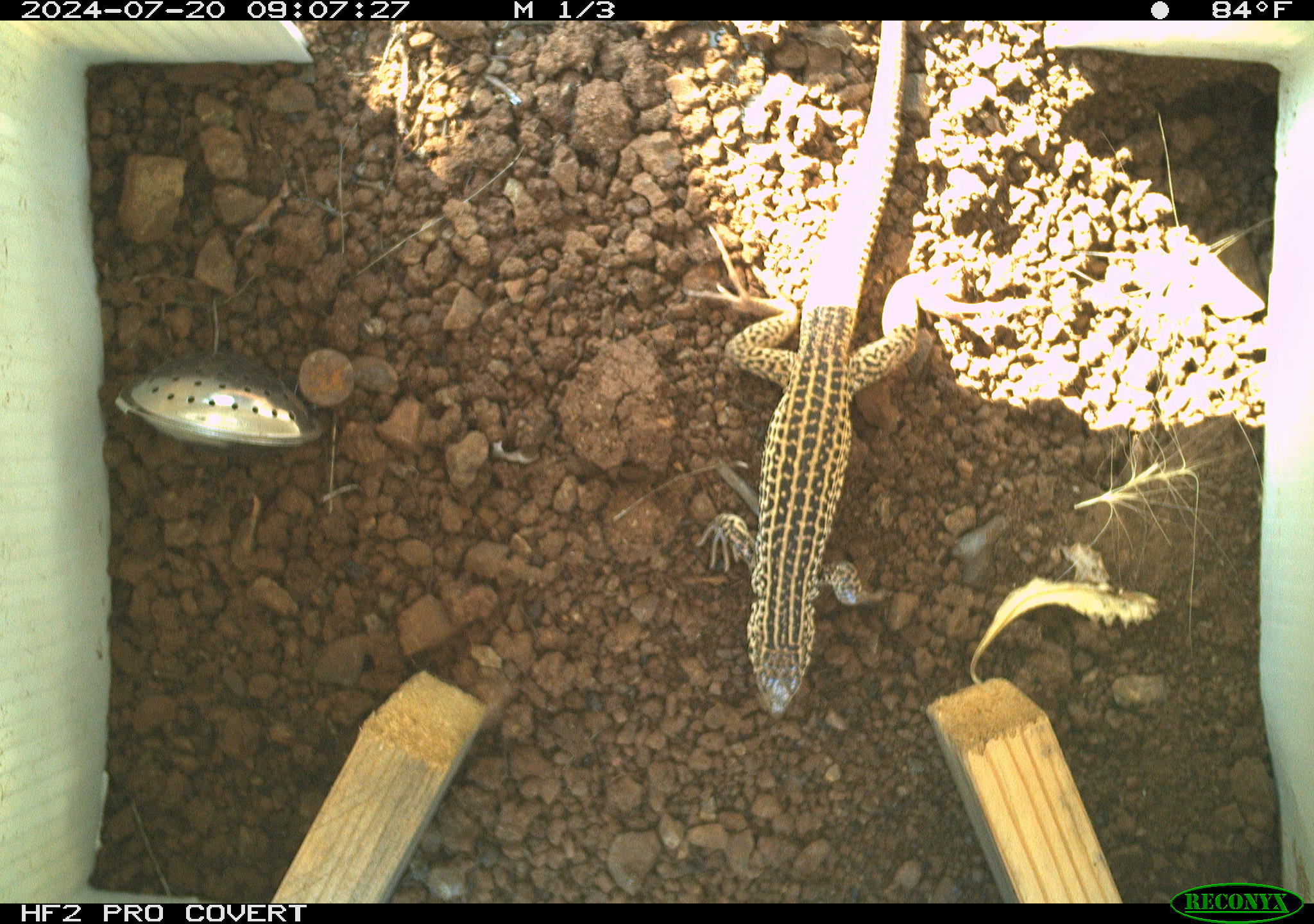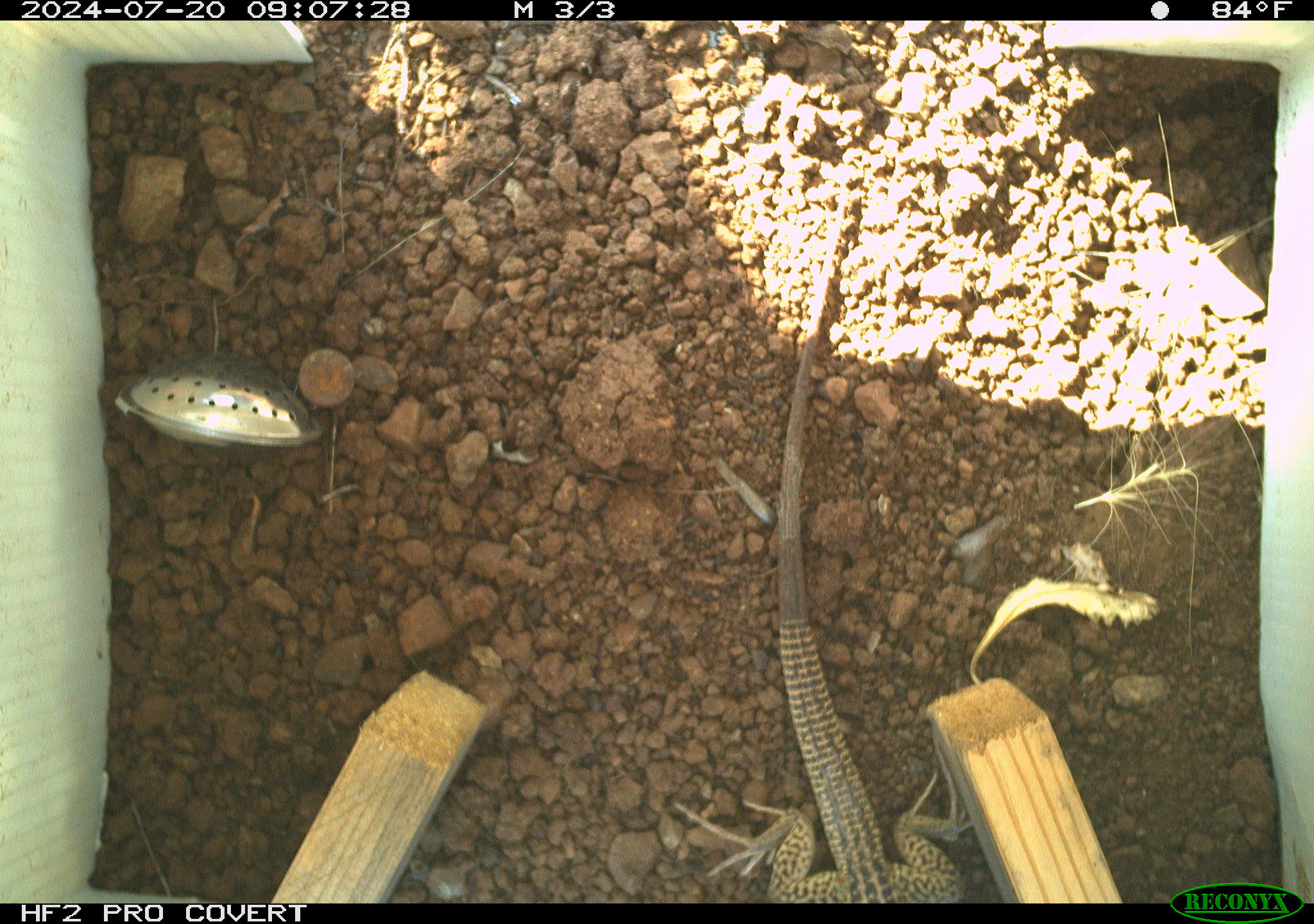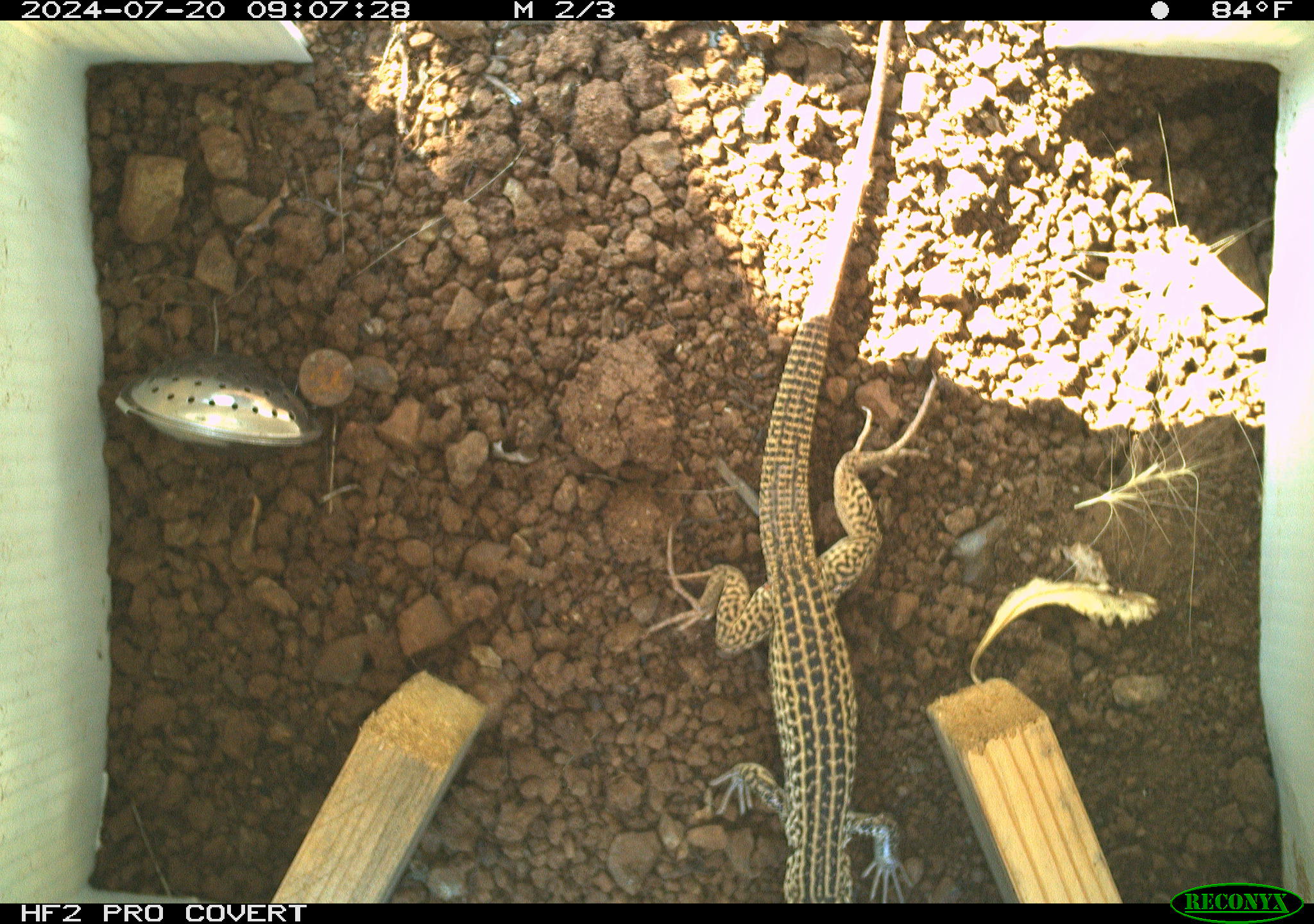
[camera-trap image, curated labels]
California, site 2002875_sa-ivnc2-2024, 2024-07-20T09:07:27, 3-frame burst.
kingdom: Animalia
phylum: Chordata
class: Reptilia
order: Squamata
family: Teiidae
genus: Aspidoscelis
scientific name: Aspidoscelis tigris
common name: western whiptail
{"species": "western whiptail (Aspidoscelis tigris)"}